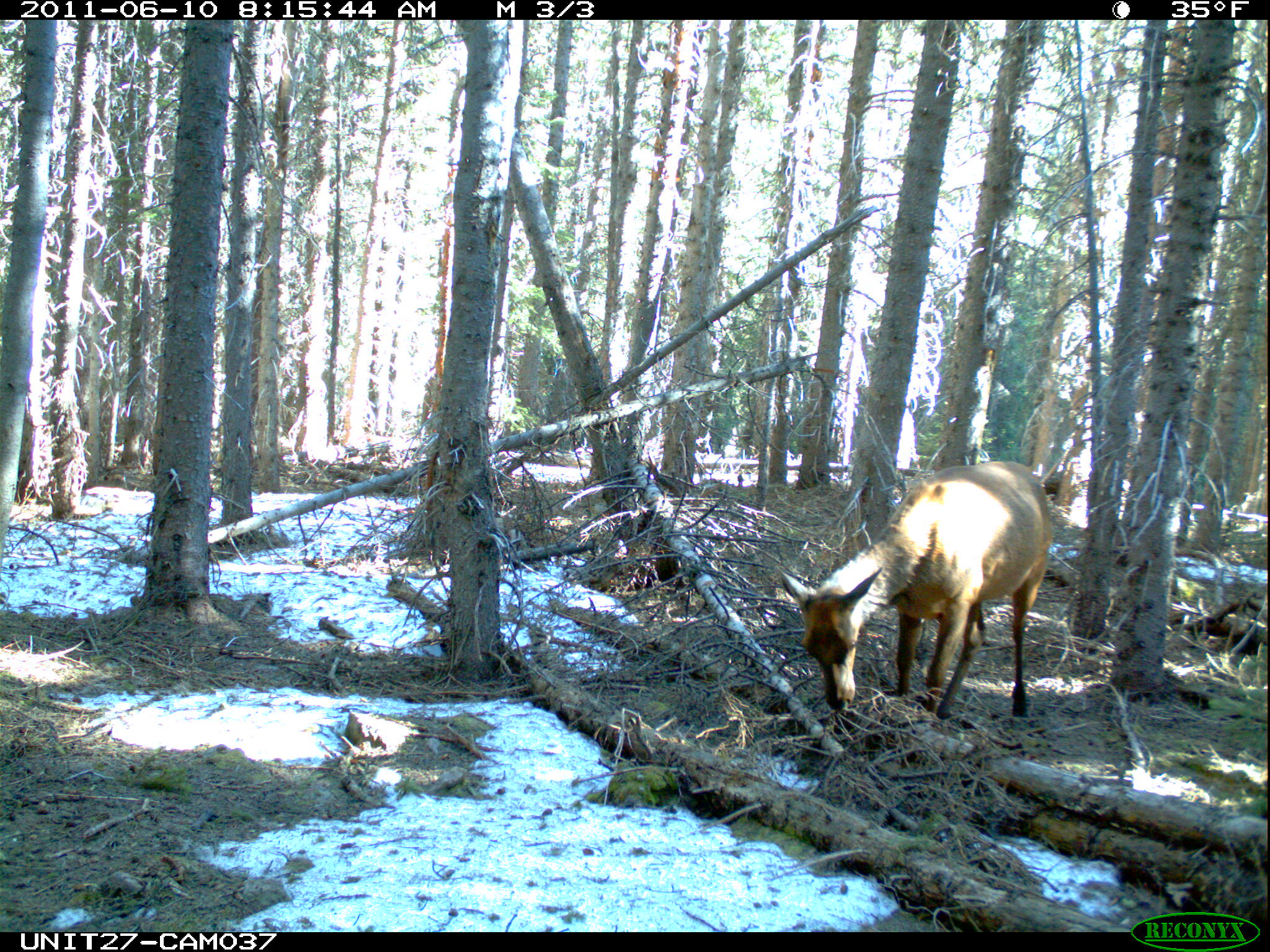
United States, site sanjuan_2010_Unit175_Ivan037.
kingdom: Animalia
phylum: Chordata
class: Mammalia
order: Artiodactyla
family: Cervidae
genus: Cervus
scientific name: Cervus elaphus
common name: red deer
Cervus elaphus (red deer).